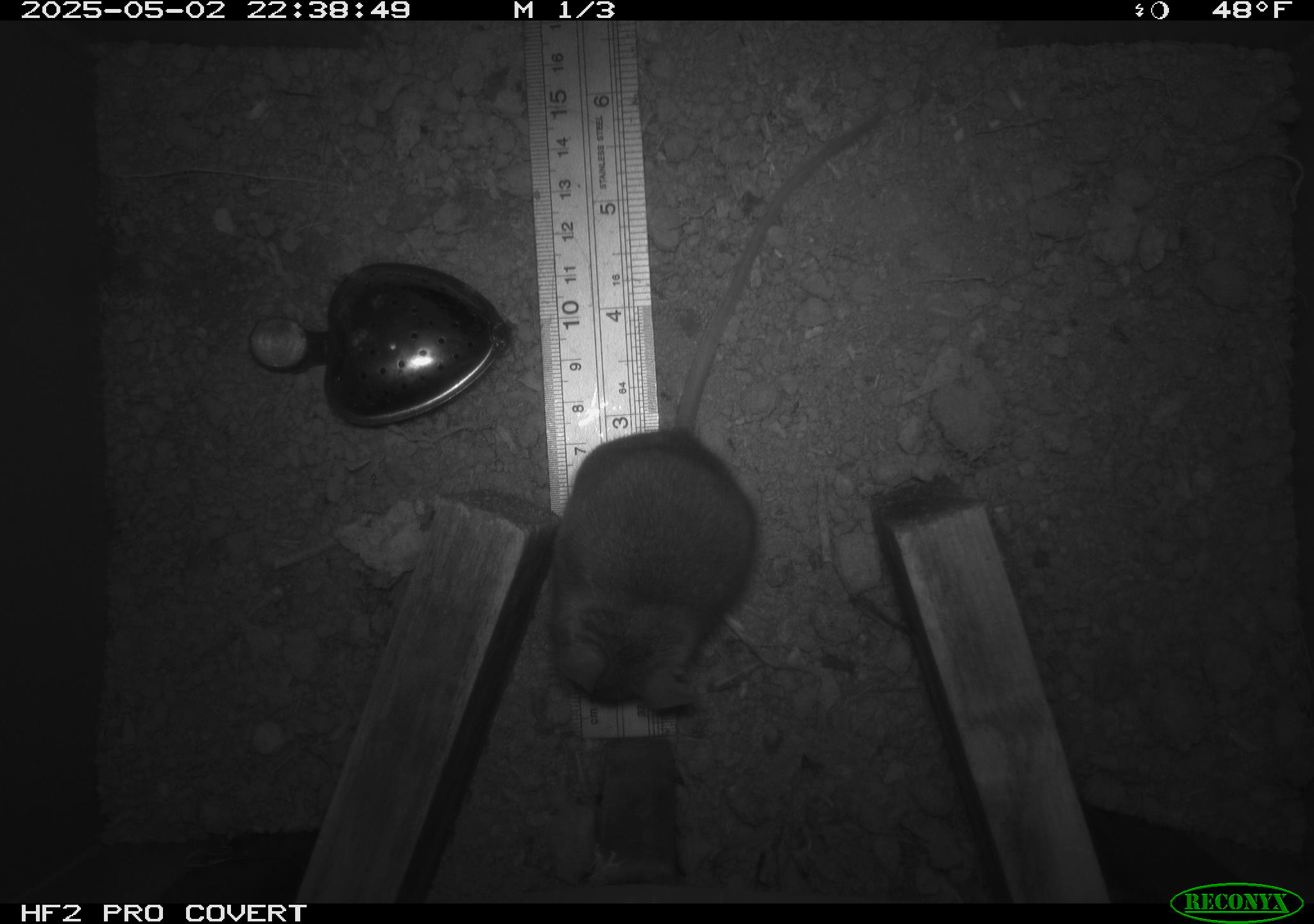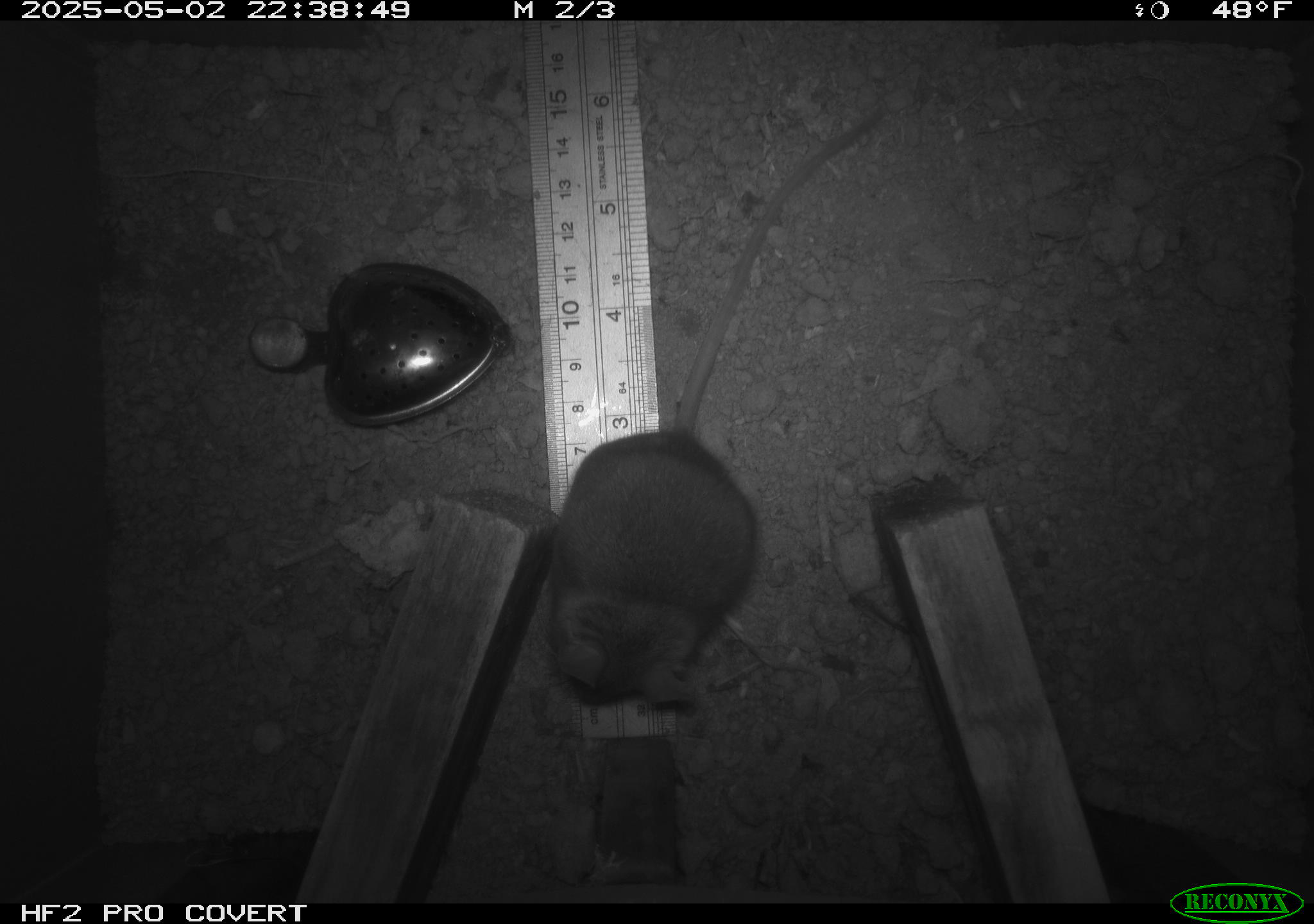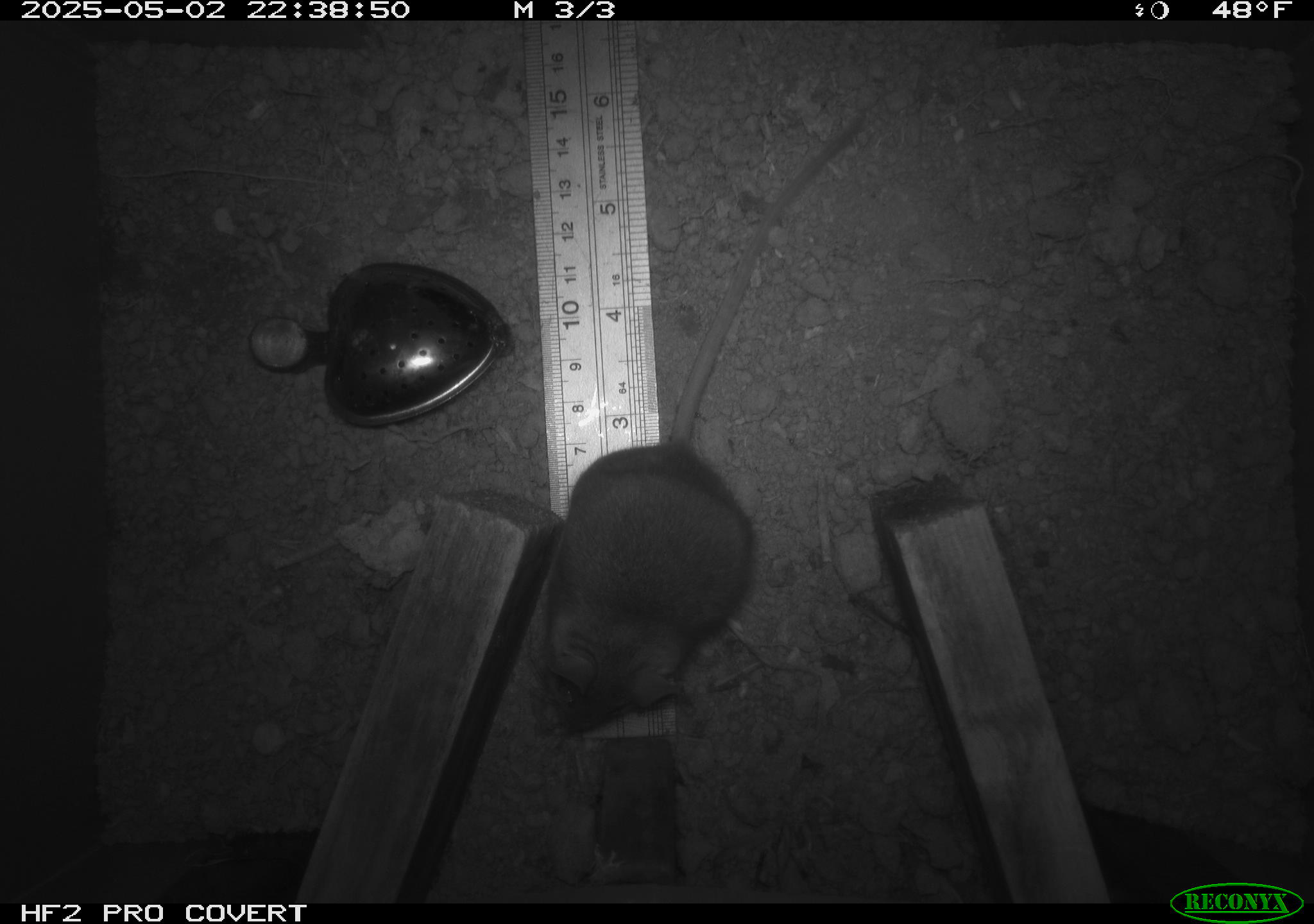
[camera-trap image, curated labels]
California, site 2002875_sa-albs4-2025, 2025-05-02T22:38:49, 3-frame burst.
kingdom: Animalia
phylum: Chordata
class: Mammalia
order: Rodentia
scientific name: Rodentia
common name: mouse species